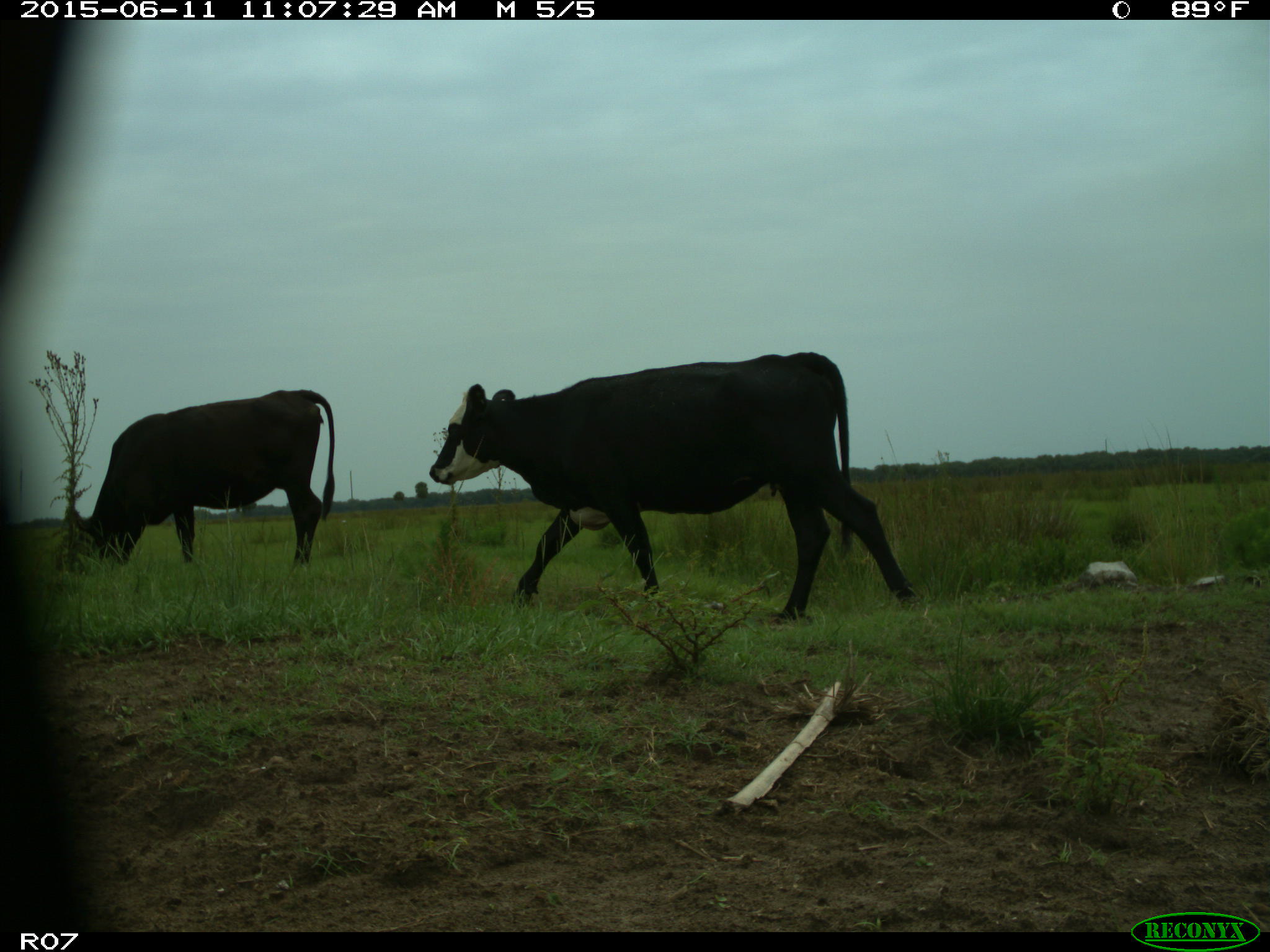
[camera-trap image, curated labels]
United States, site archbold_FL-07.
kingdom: Animalia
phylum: Chordata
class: Mammalia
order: Artiodactyla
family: Bovidae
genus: Bos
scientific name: Bos taurus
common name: domestic cow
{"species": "Bos taurus (domestic cow)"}